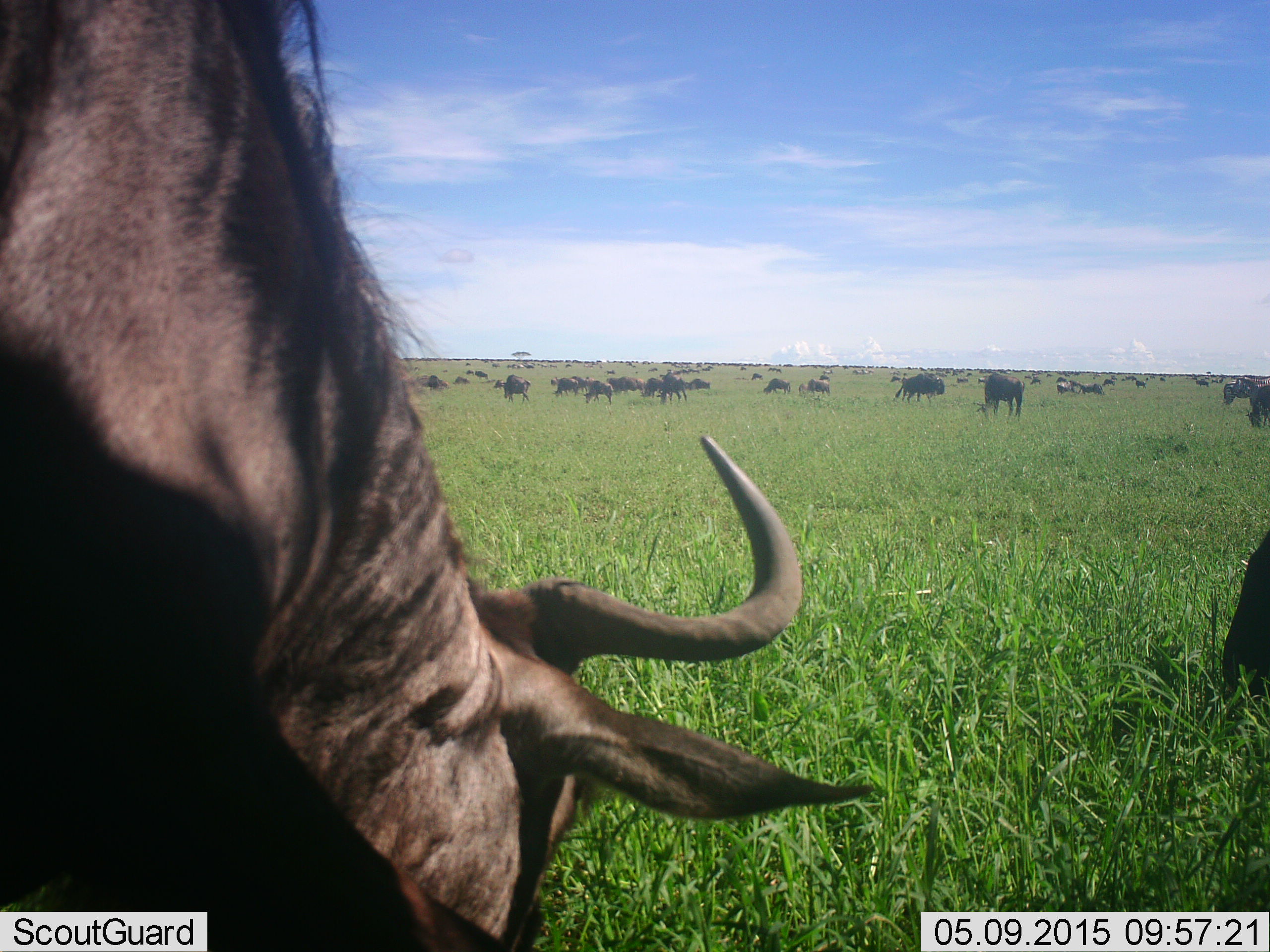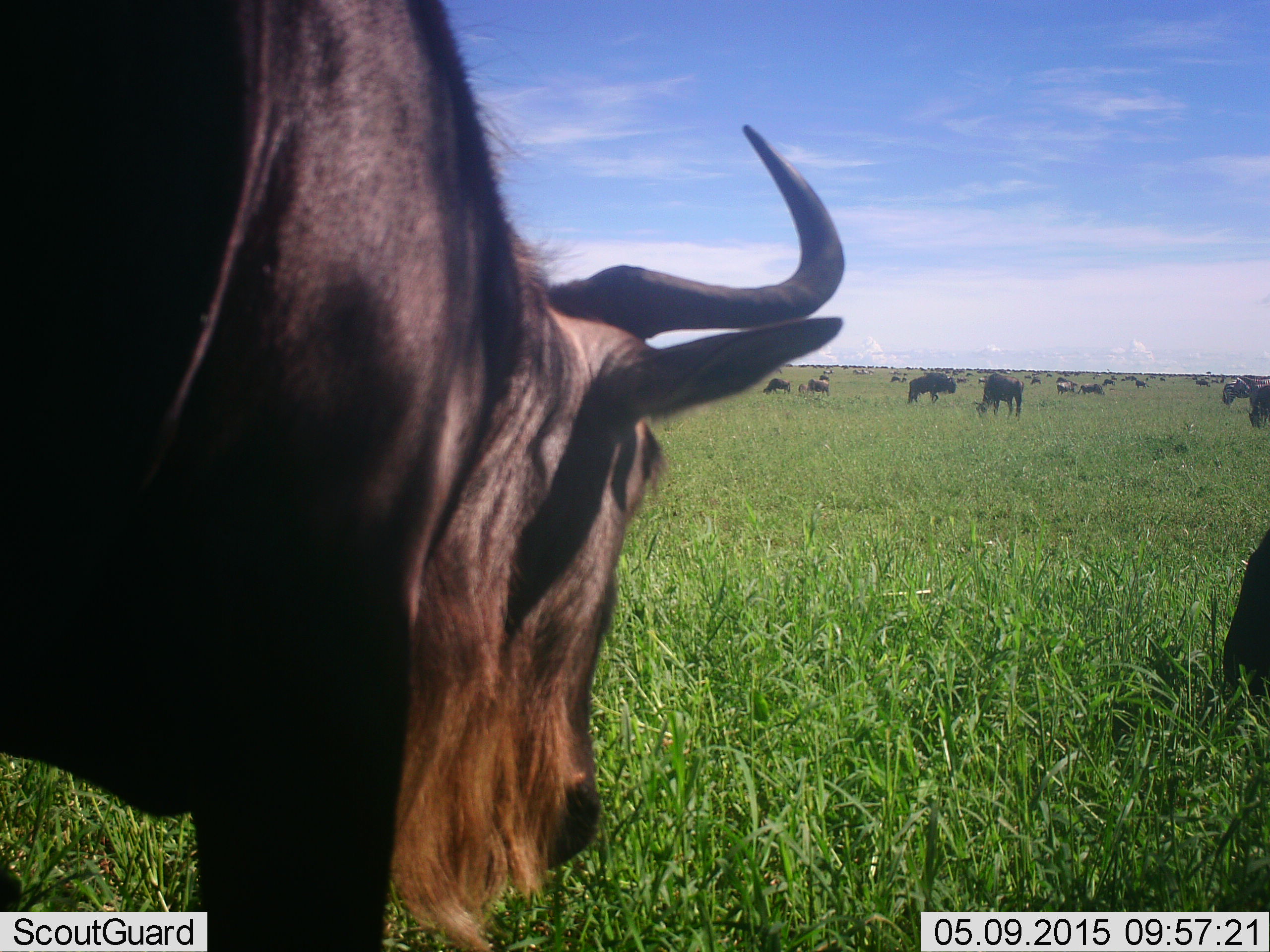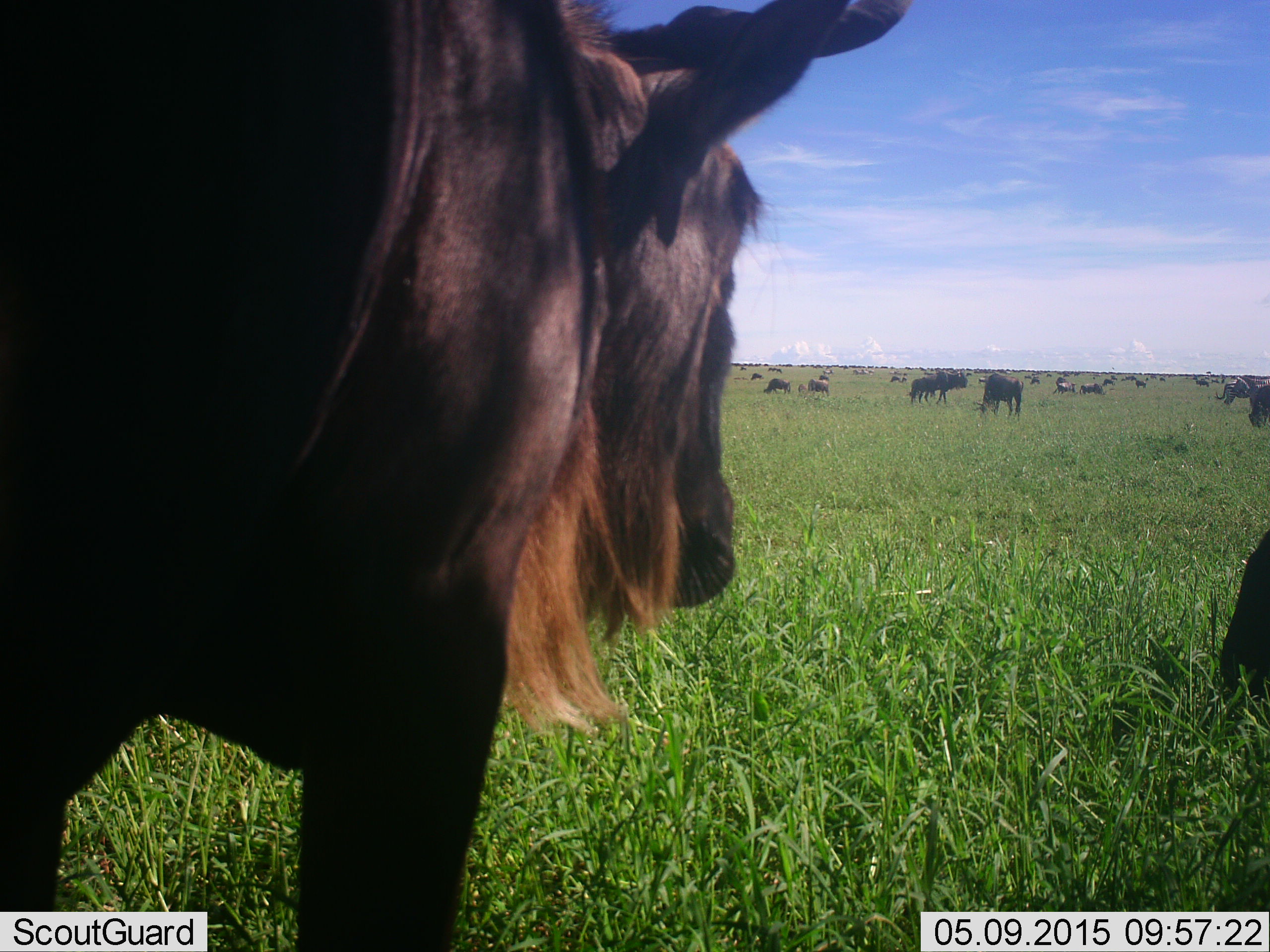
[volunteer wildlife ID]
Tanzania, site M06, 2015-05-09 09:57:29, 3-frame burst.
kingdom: Animalia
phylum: Chordata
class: Mammalia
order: Artiodactyla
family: Bovidae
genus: Connochaetes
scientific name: Connochaetes taurinus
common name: blue wildebeest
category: wildebeest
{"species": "wildebeest (blue wildebeest) (Connochaetes taurinus)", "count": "11-50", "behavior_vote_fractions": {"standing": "60%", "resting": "0%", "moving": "30%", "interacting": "10%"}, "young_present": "10%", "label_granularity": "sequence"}